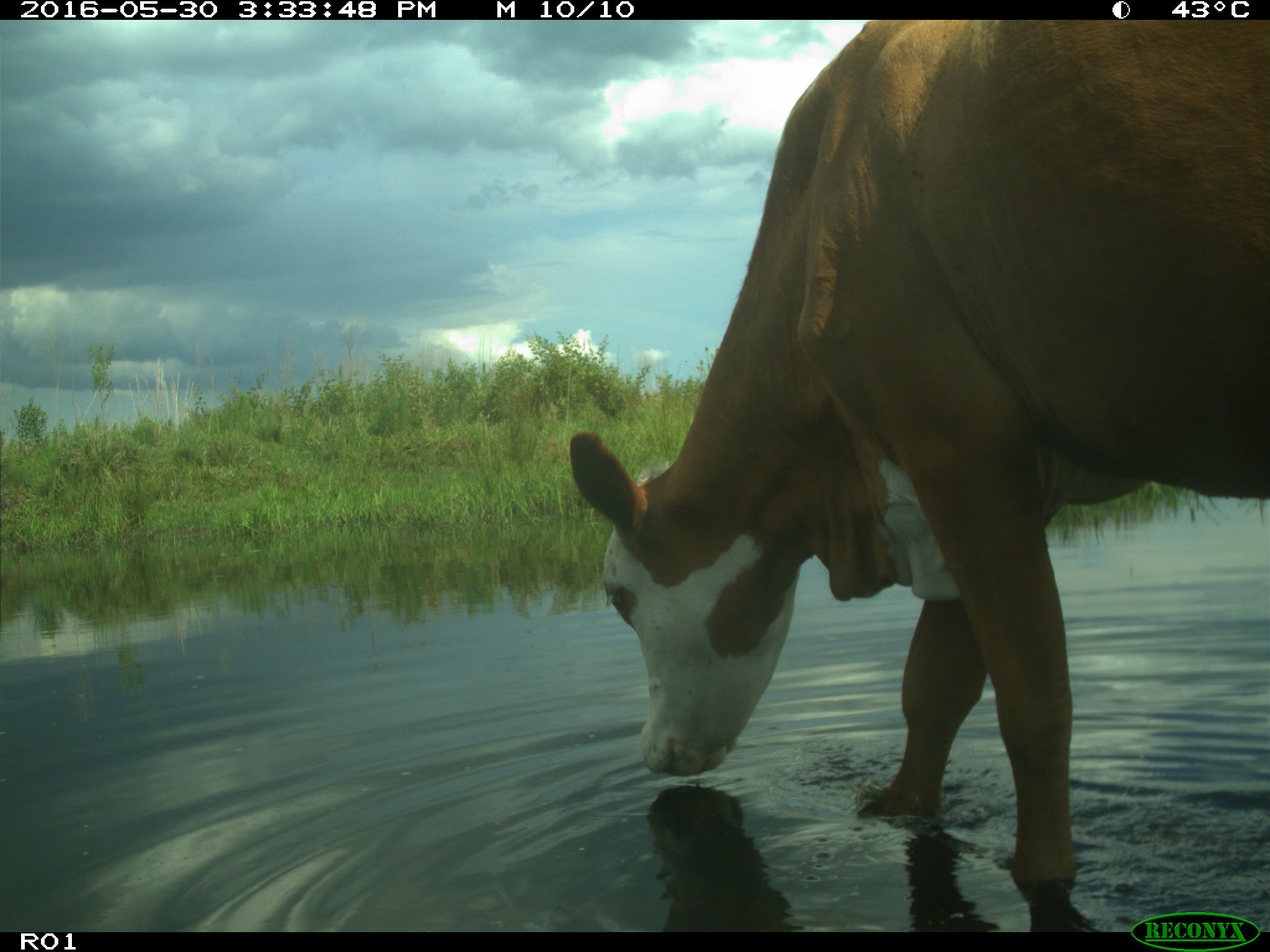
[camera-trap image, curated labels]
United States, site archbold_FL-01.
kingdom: Animalia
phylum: Chordata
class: Mammalia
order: Artiodactyla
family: Bovidae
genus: Bos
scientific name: Bos taurus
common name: domestic cow